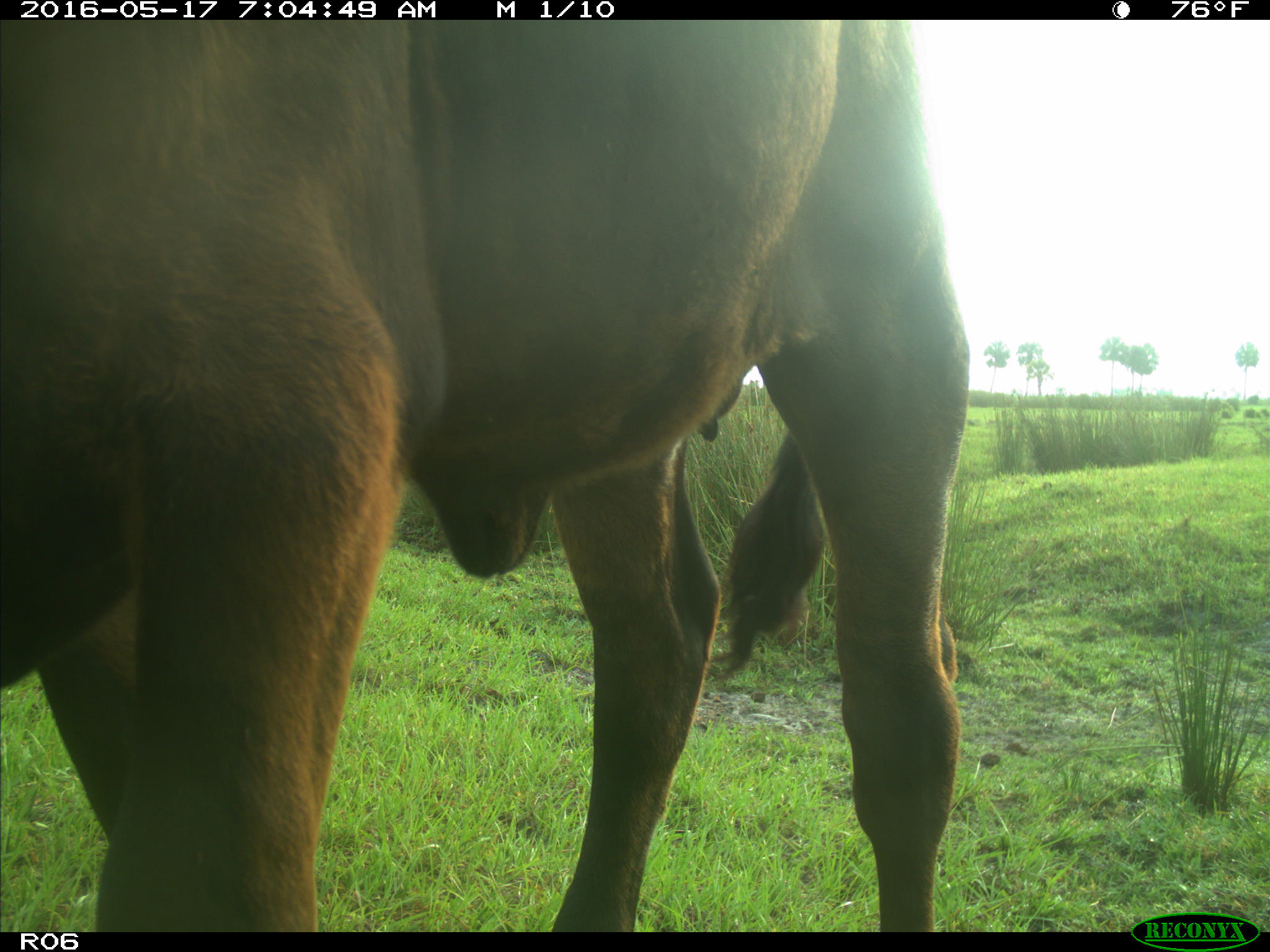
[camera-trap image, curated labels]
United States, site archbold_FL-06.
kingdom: Animalia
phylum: Chordata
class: Mammalia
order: Artiodactyla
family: Bovidae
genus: Bos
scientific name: Bos taurus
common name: domestic cow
Bos taurus (domestic cow).